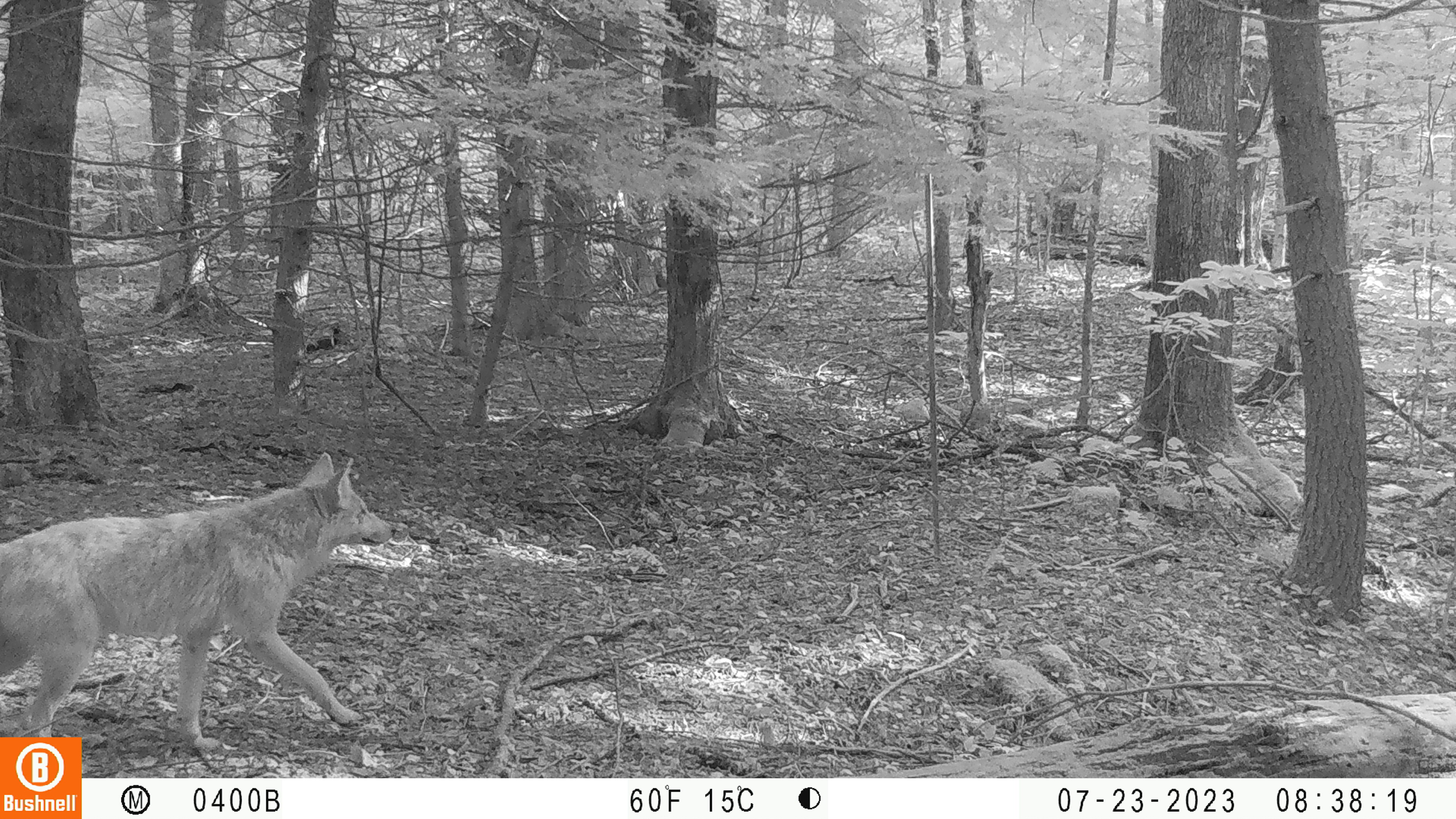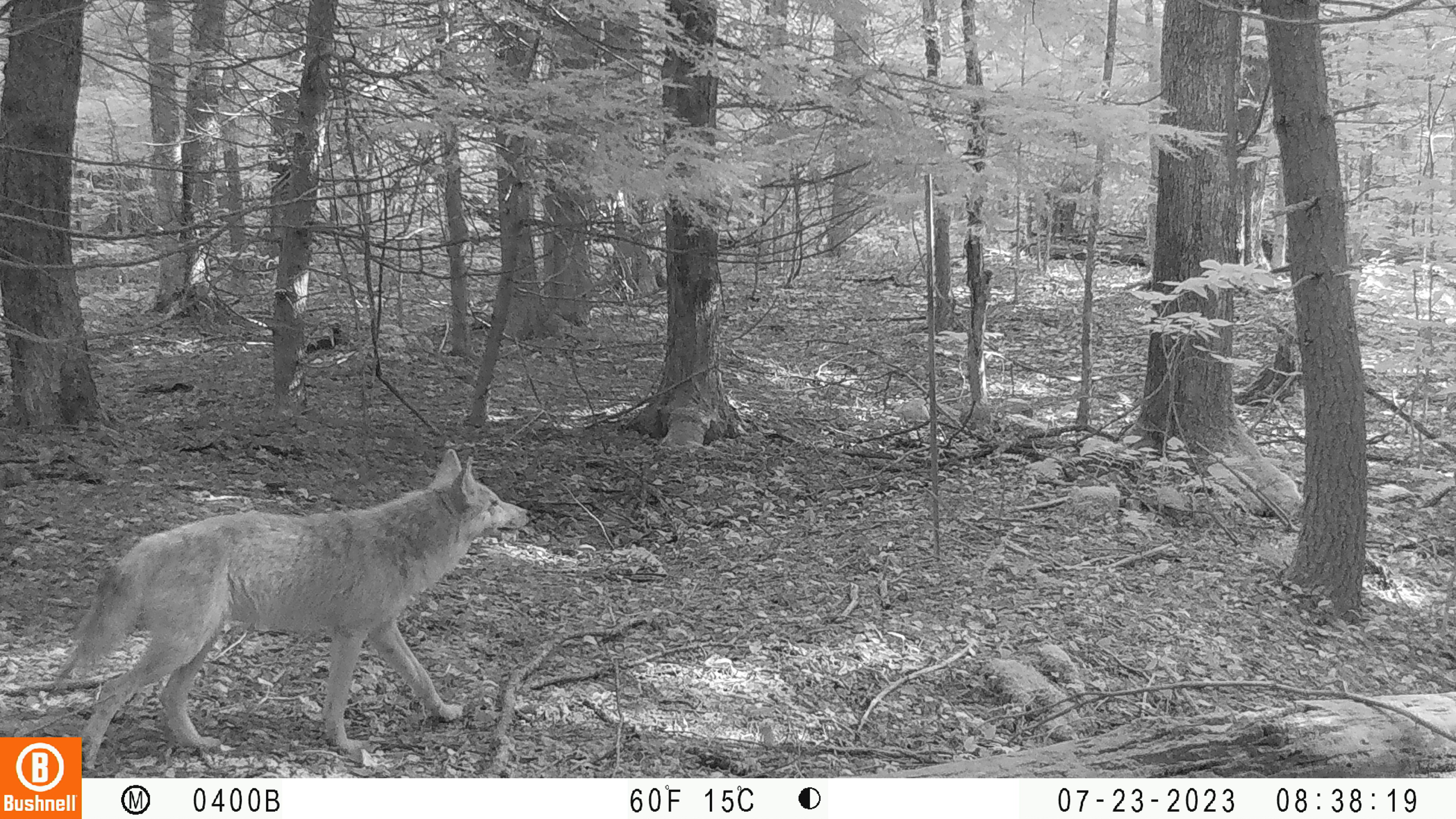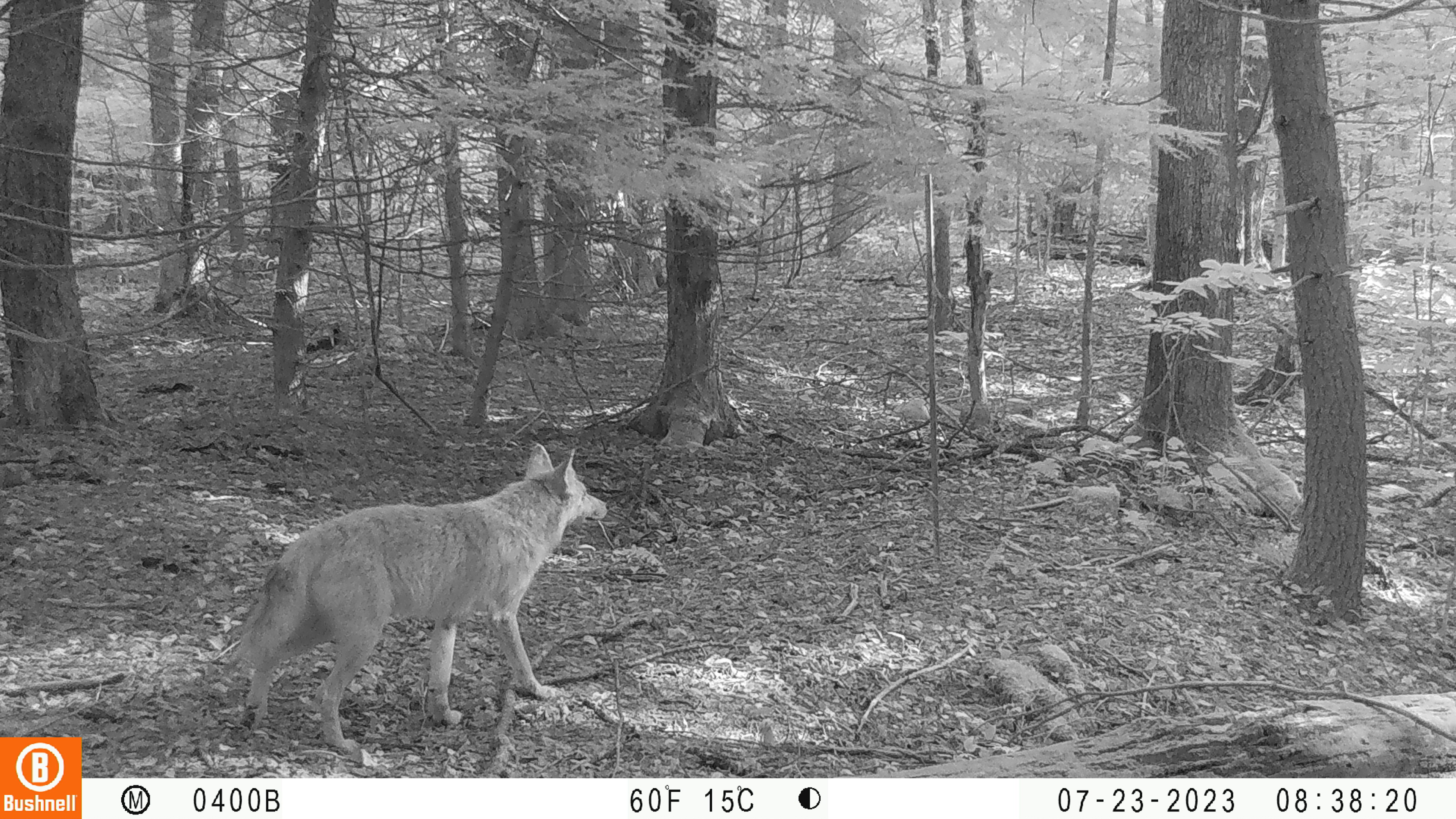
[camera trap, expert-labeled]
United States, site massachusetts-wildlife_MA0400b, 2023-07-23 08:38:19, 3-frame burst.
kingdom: Animalia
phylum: Chordata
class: Mammalia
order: Carnivora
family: Canidae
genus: Canis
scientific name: Canis latrans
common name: coyote